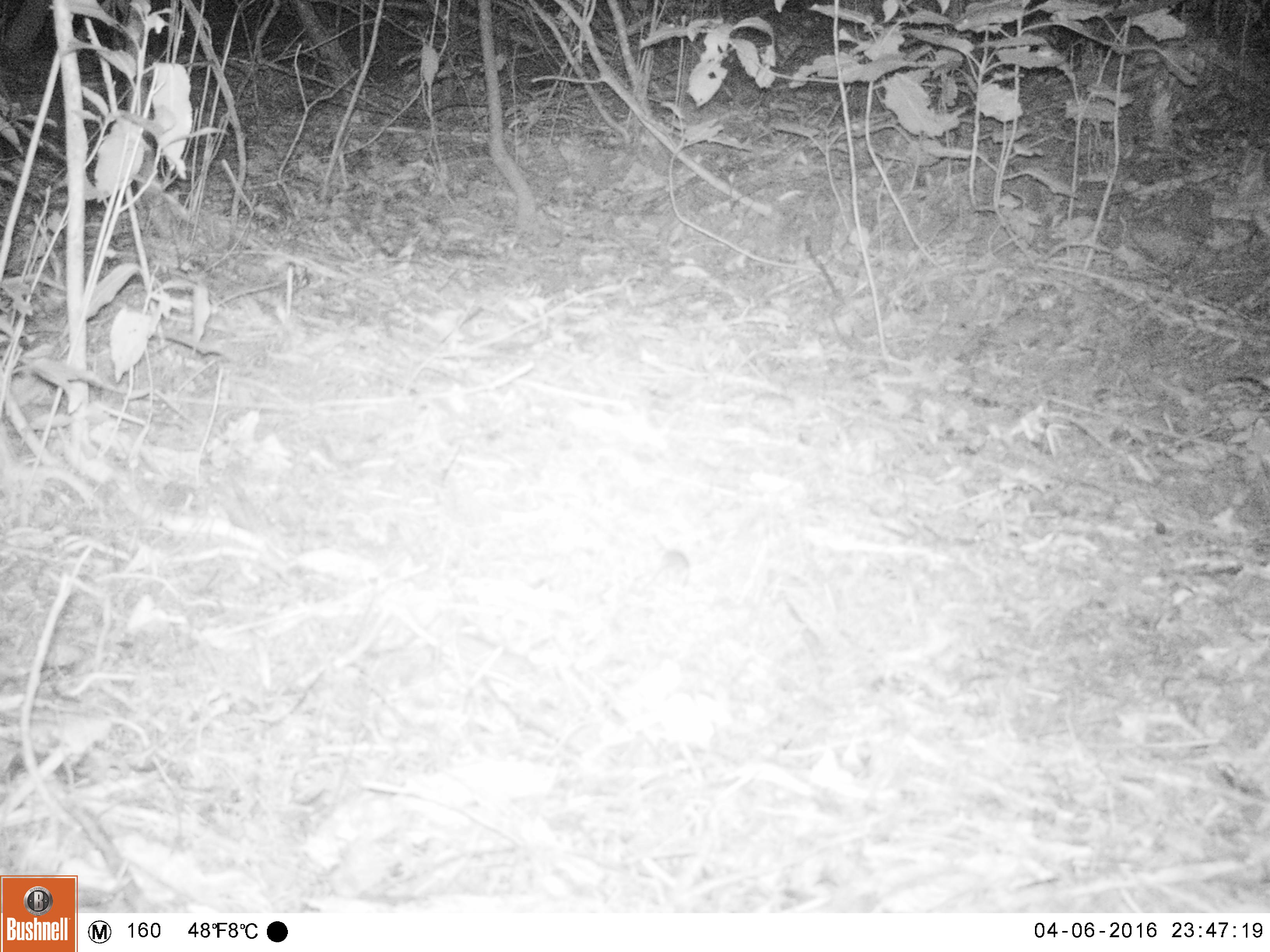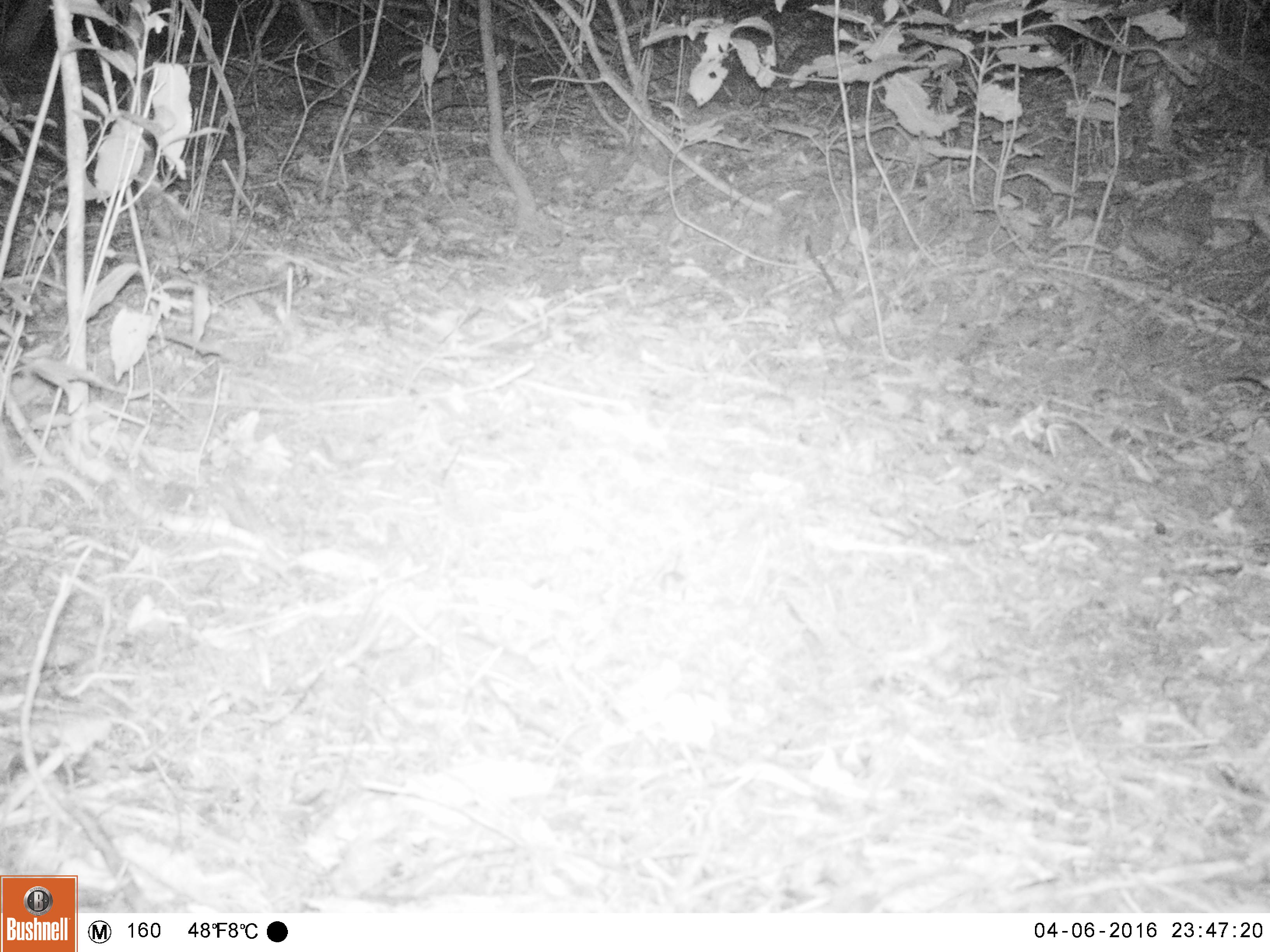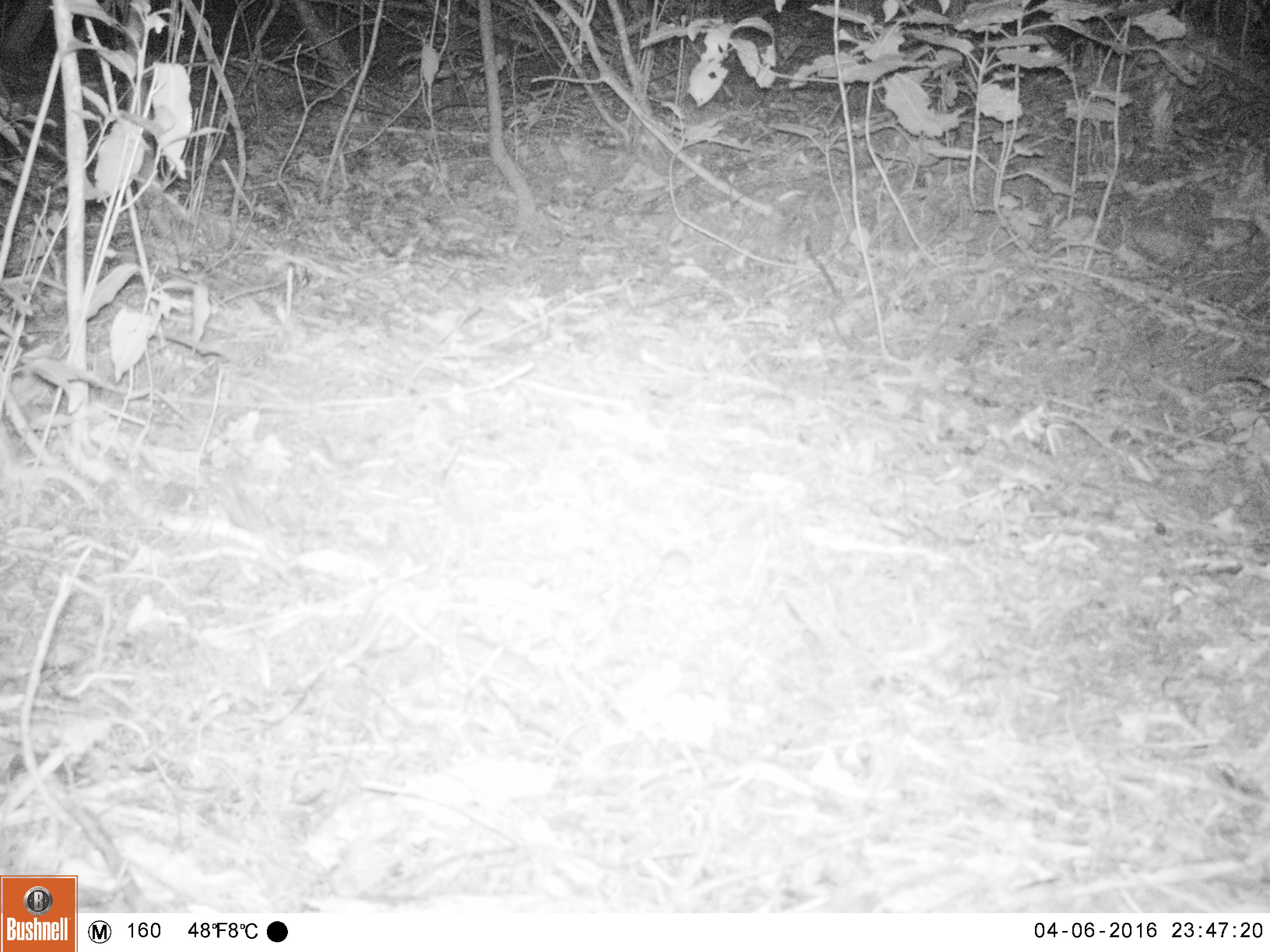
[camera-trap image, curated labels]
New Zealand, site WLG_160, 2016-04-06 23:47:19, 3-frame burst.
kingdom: Animalia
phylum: Chordata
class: Mammalia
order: Rodentia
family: Muridae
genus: Mus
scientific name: Mus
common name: mouse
Mouse (Mus).